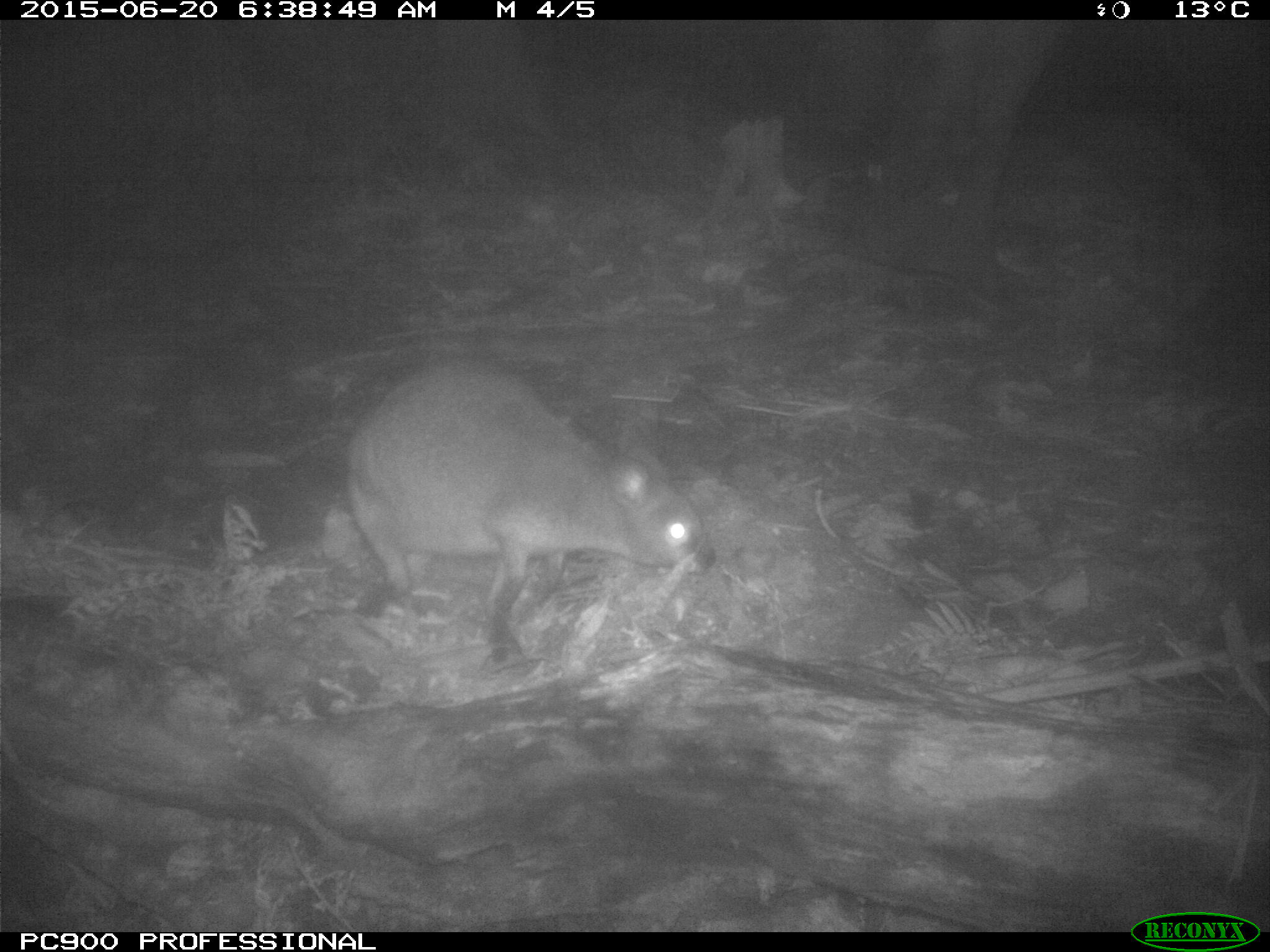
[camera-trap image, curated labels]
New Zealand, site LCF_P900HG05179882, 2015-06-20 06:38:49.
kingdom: Animalia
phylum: Chordata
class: Mammalia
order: Diprotodontia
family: Macropodidae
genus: Notamacropus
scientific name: Notamacropus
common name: wallaby